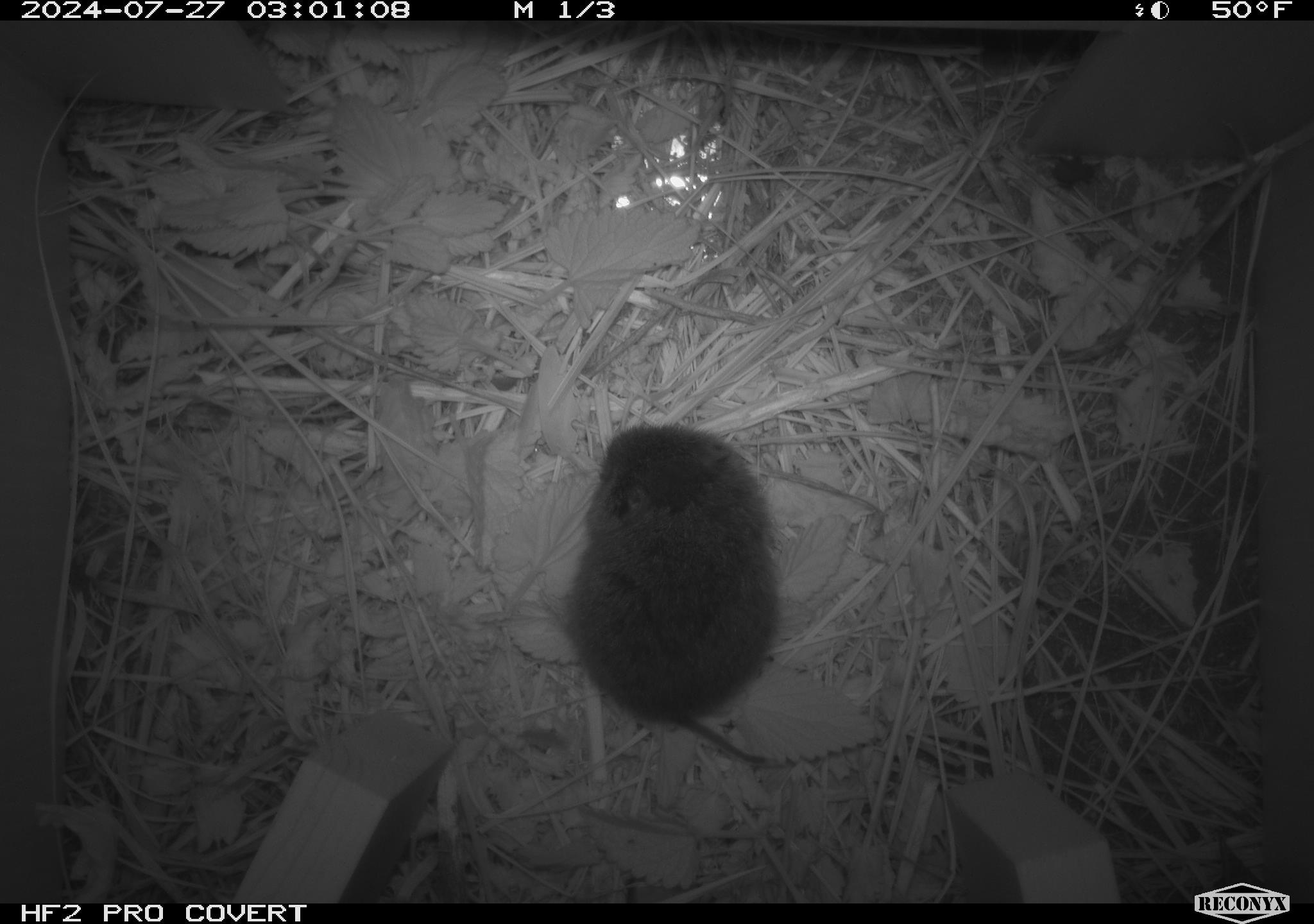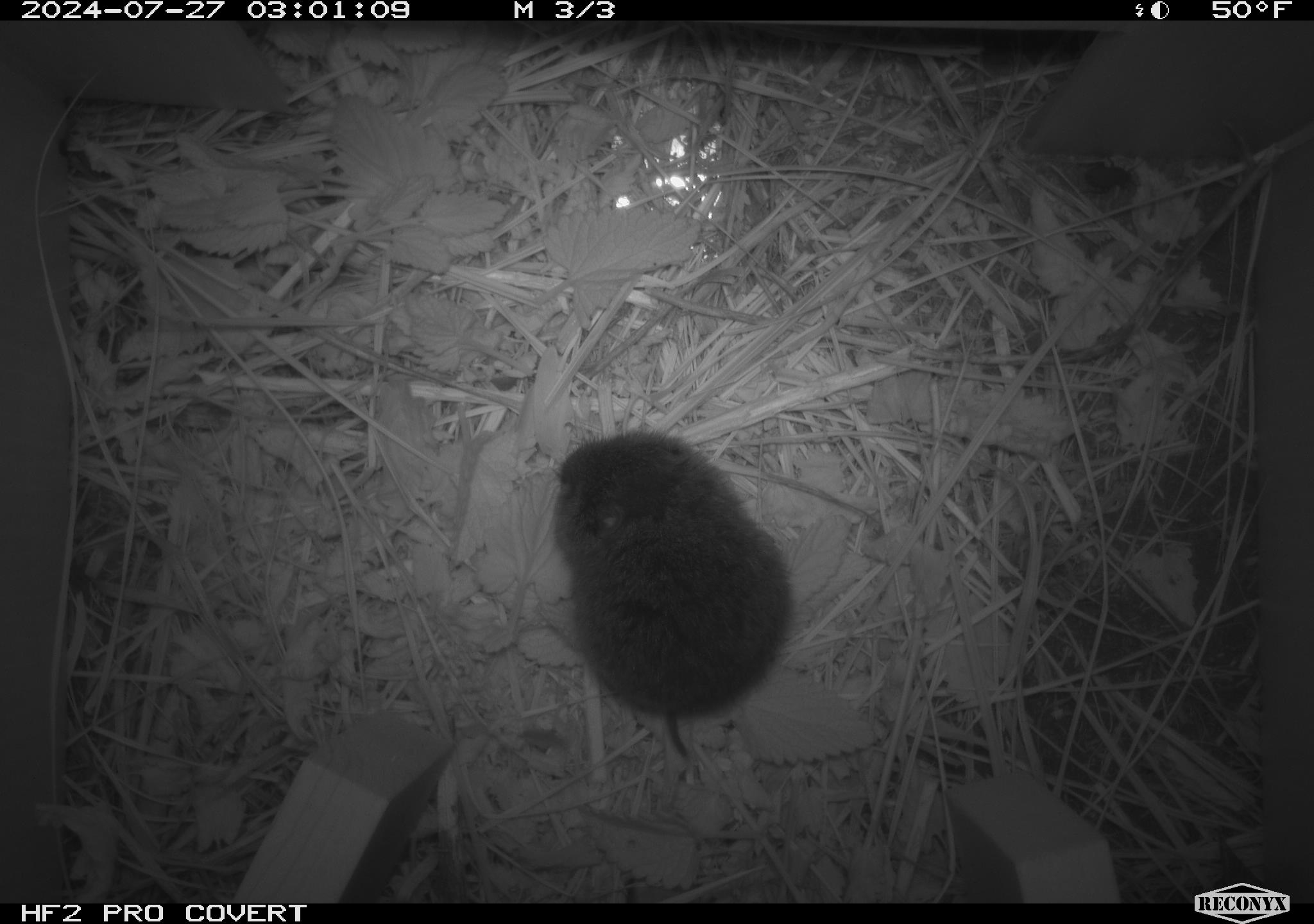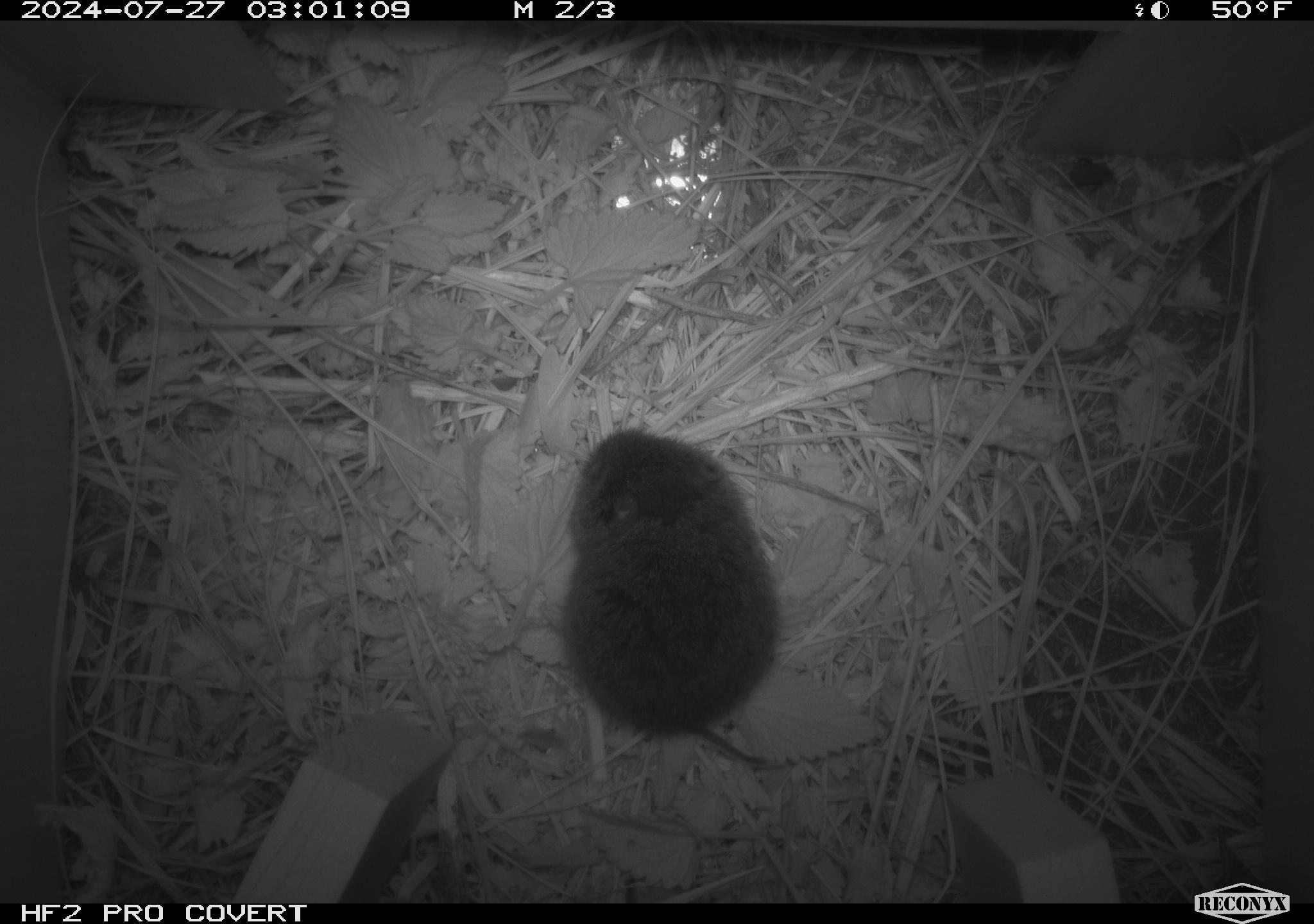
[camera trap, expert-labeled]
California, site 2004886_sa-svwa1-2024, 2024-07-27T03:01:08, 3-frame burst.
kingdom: Animalia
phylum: Chordata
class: Mammalia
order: Rodentia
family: Cricetidae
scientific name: Arvicolinae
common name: voles, lemmings, and muskrats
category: arvicolinae subfamily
Arvicolinae subfamily (voles, lemmings, and muskrats) (Arvicolinae).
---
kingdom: Animalia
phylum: Arthropoda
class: Insecta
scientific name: Insecta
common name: insect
Insect (Insecta).